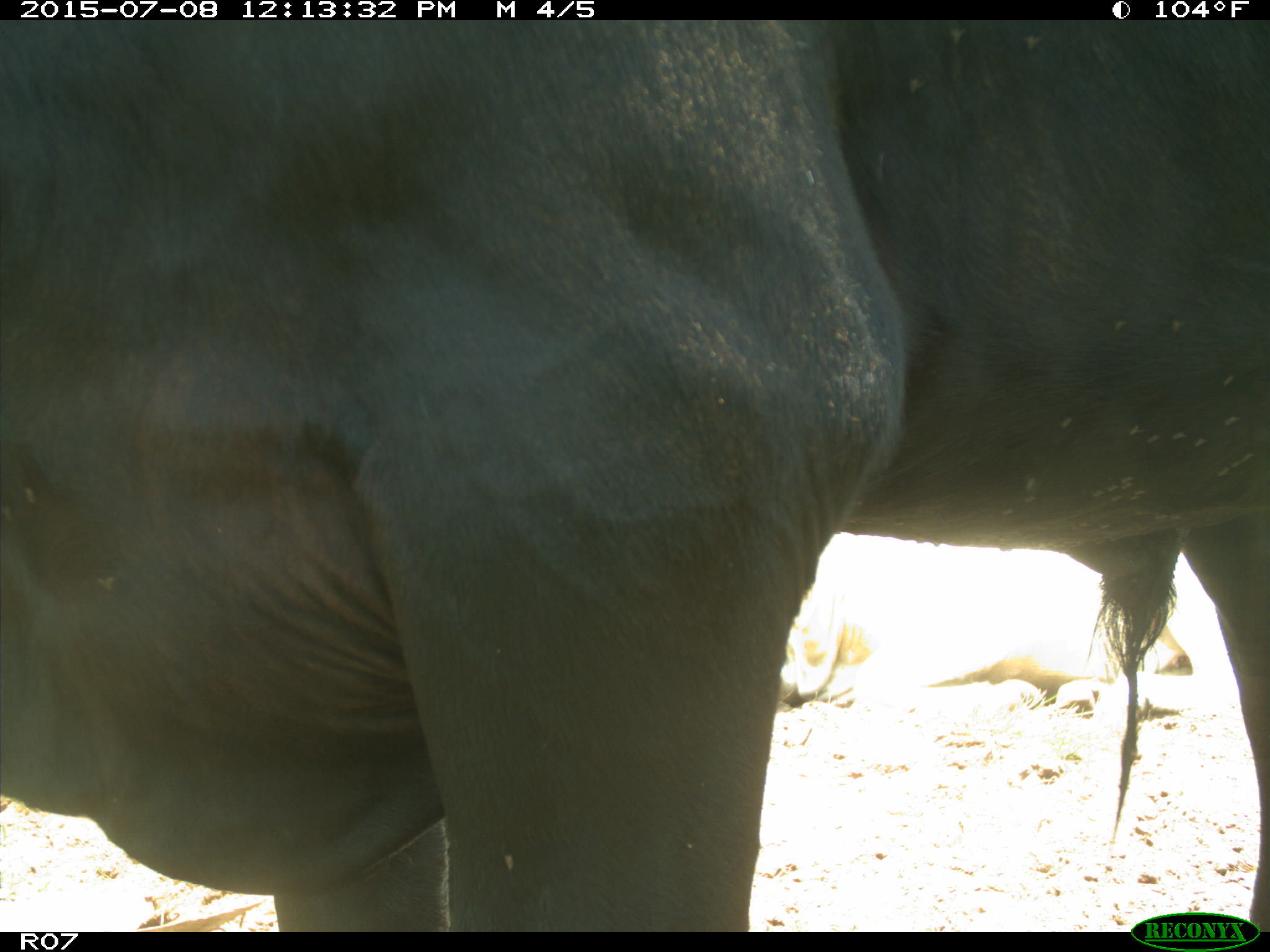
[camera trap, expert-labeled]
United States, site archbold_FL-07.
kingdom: Animalia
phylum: Chordata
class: Mammalia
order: Artiodactyla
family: Bovidae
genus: Bos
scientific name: Bos taurus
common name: domestic cow